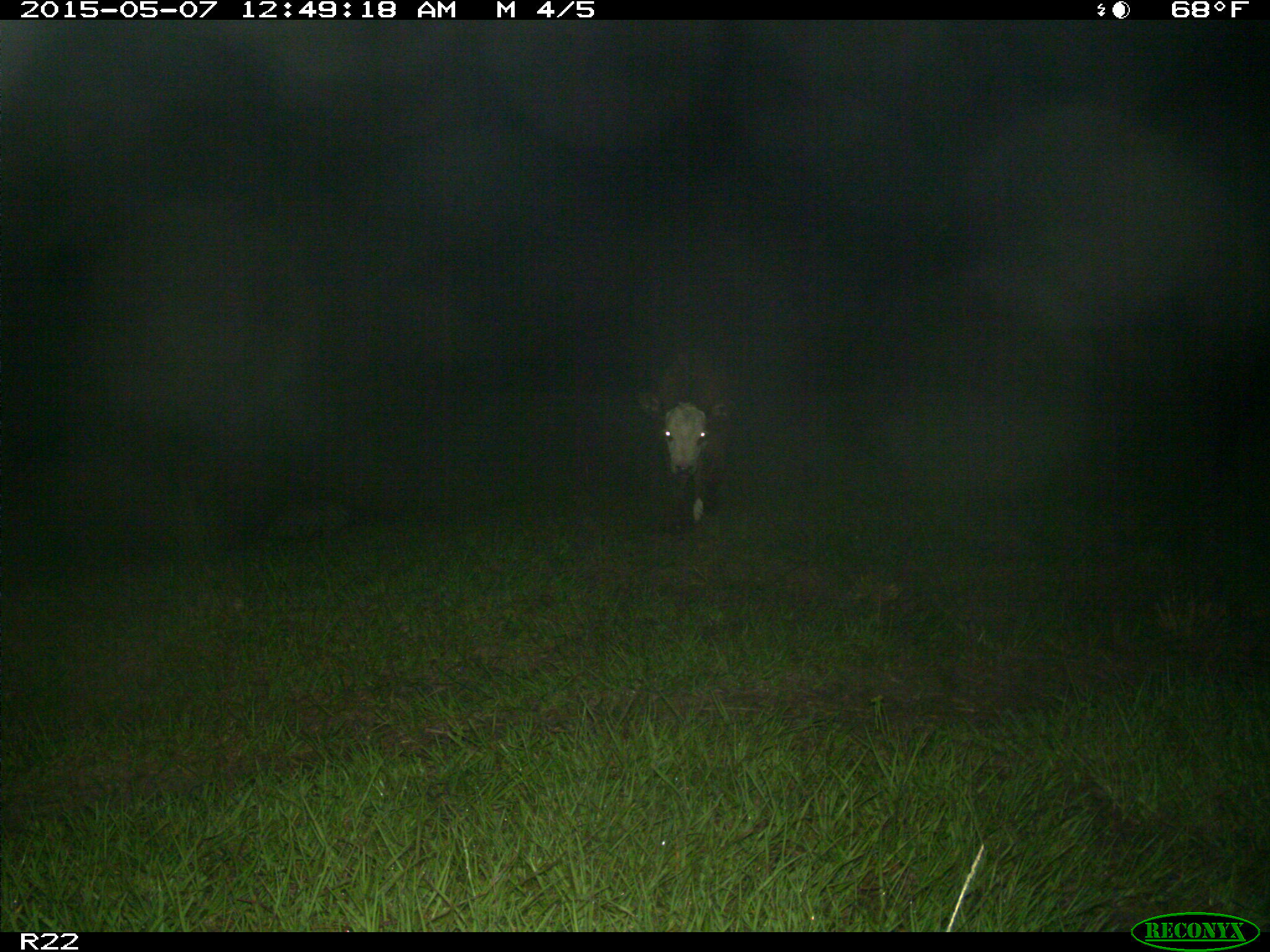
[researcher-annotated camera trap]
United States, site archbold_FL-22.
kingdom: Animalia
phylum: Chordata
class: Mammalia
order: Artiodactyla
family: Bovidae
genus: Bos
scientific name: Bos taurus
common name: domestic cow